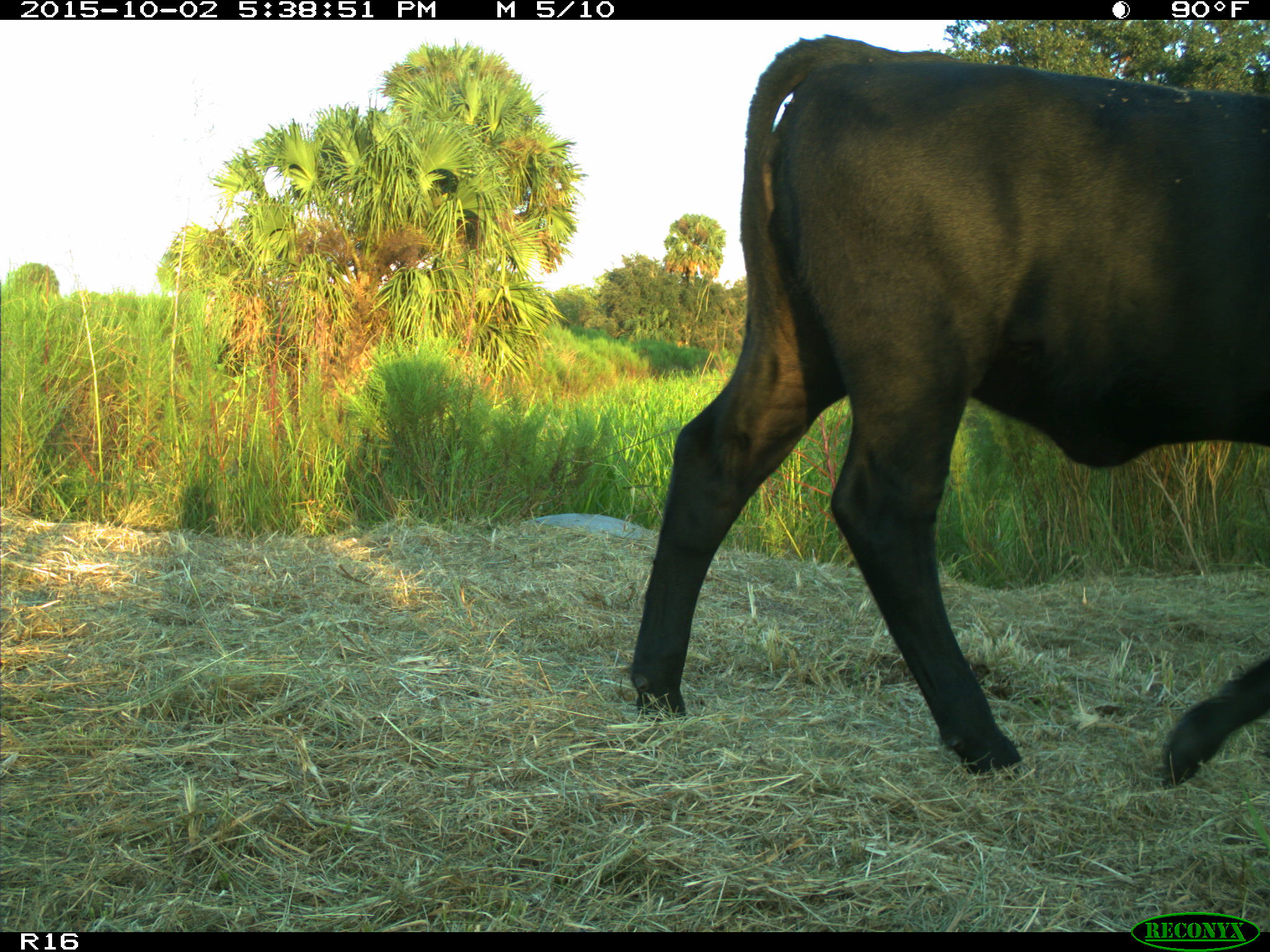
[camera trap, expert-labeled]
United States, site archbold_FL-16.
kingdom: Animalia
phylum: Chordata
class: Mammalia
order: Artiodactyla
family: Bovidae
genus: Bos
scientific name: Bos taurus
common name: domestic cow